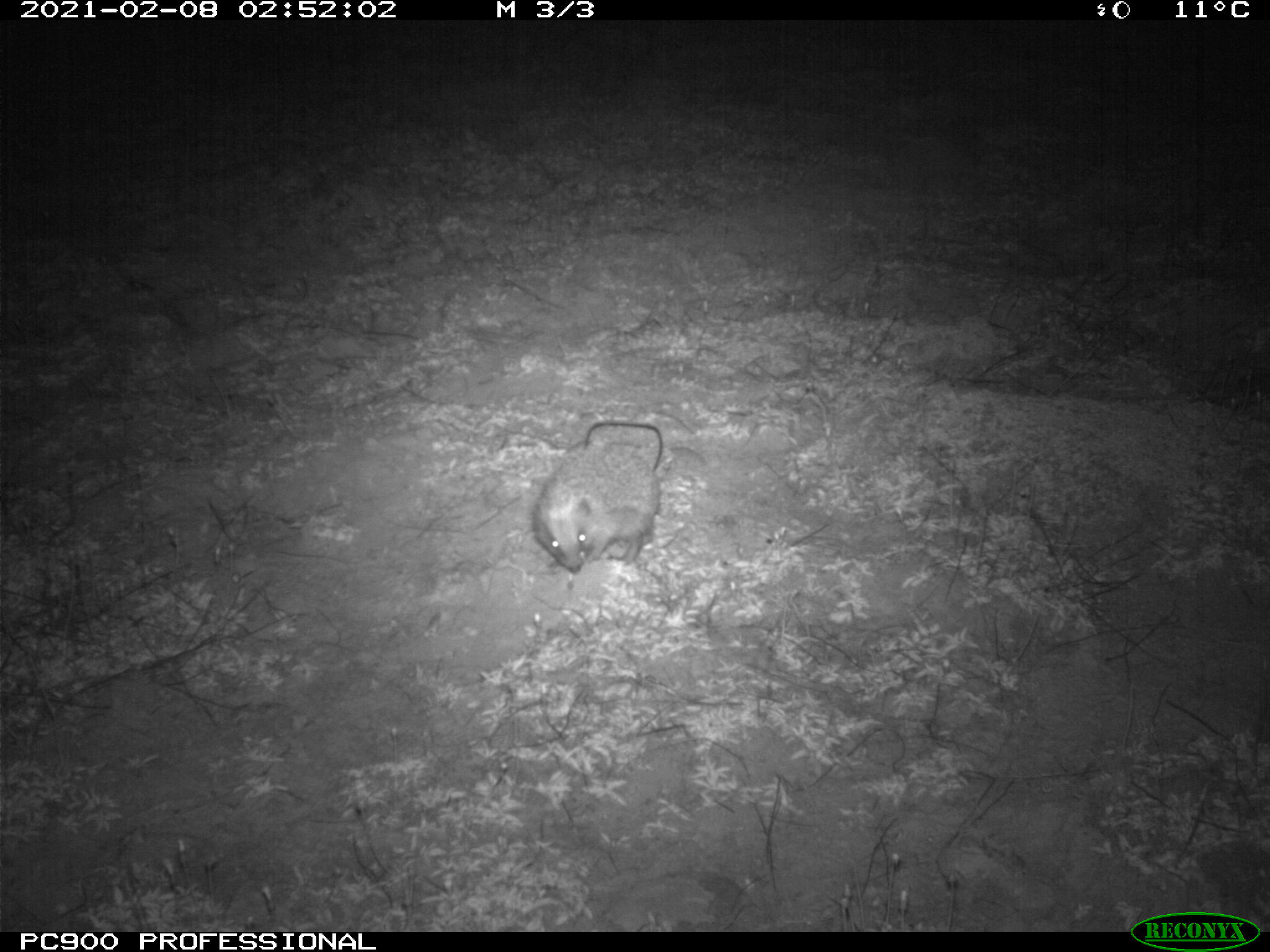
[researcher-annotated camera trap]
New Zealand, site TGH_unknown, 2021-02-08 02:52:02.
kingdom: Animalia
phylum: Chordata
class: Mammalia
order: Eulipotyphla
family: Erinaceidae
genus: Erinaceus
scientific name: Erinaceus europaeus europaeus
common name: european hedgehog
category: hedgehog